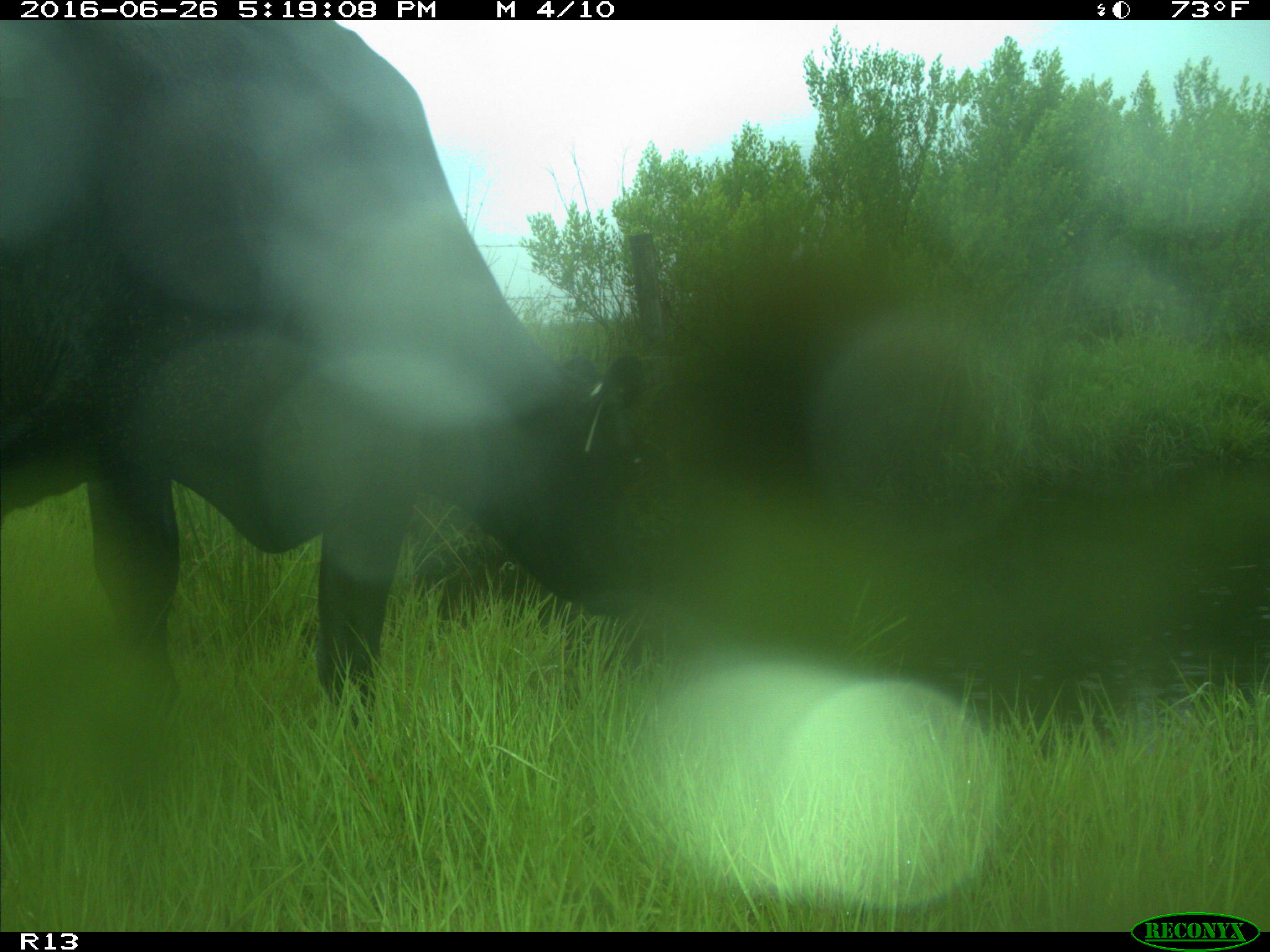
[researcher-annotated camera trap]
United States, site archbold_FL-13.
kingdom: Animalia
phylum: Chordata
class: Mammalia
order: Artiodactyla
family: Bovidae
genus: Bos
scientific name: Bos taurus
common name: domestic cow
Bos taurus (domestic cow).